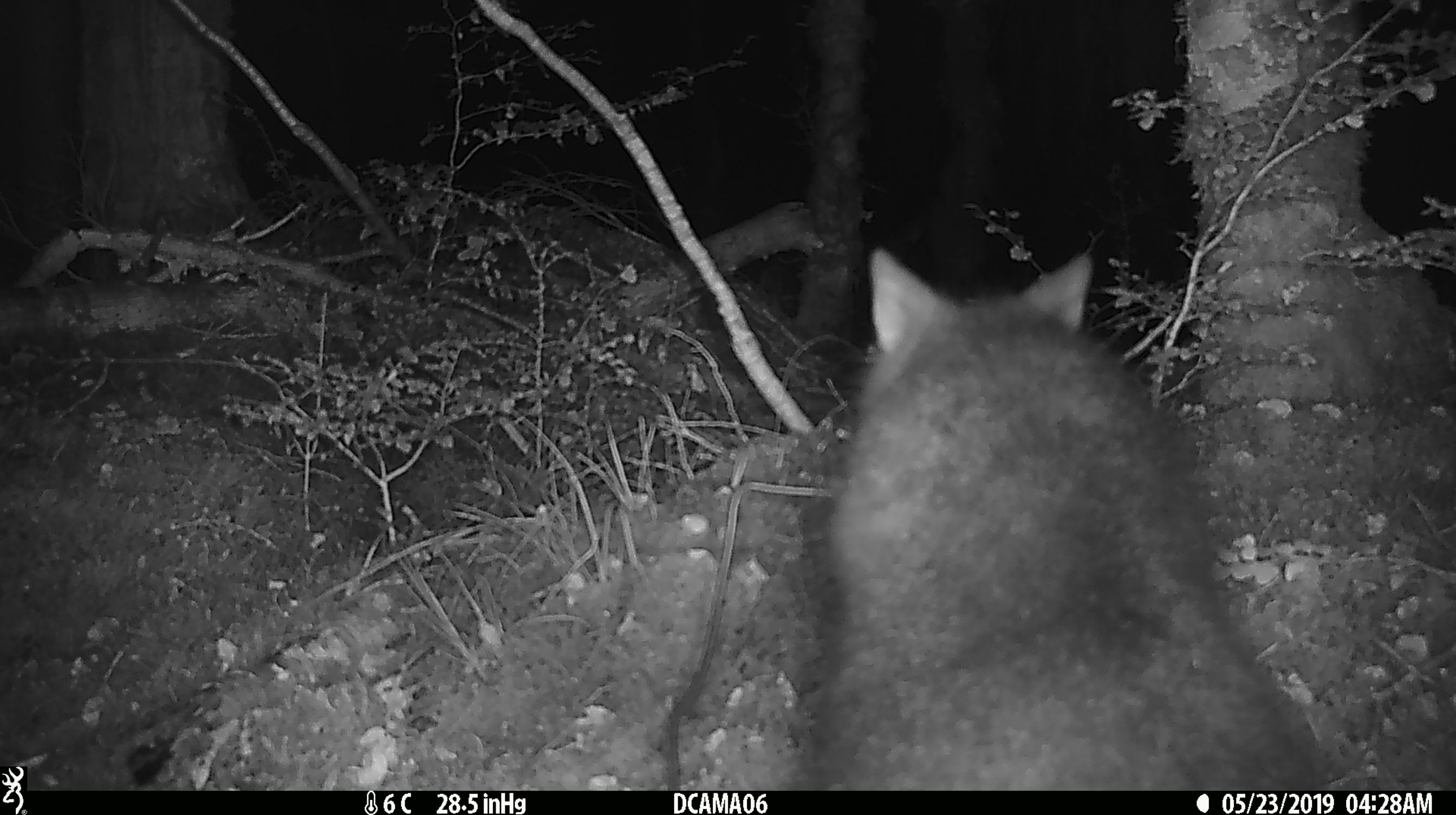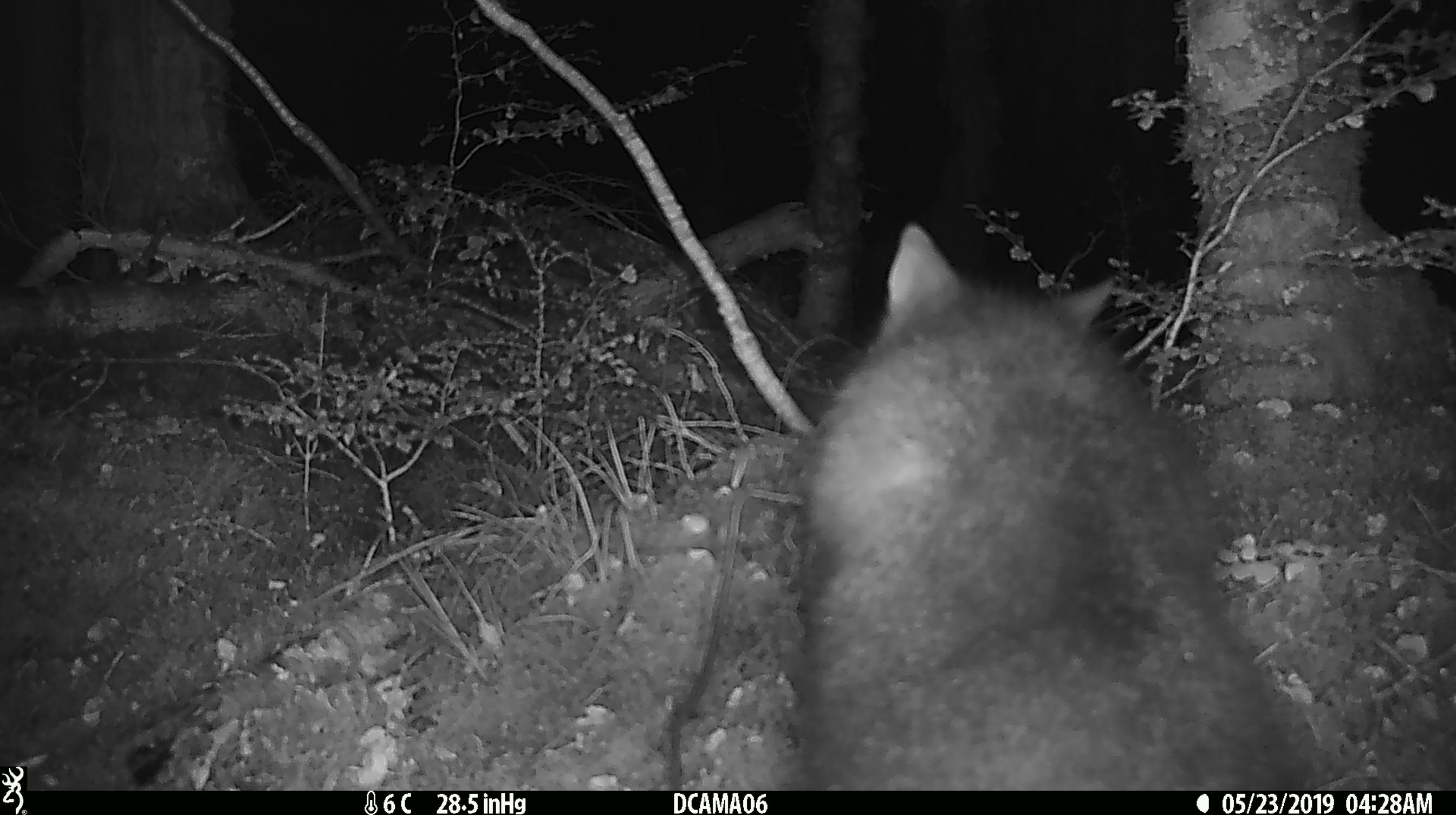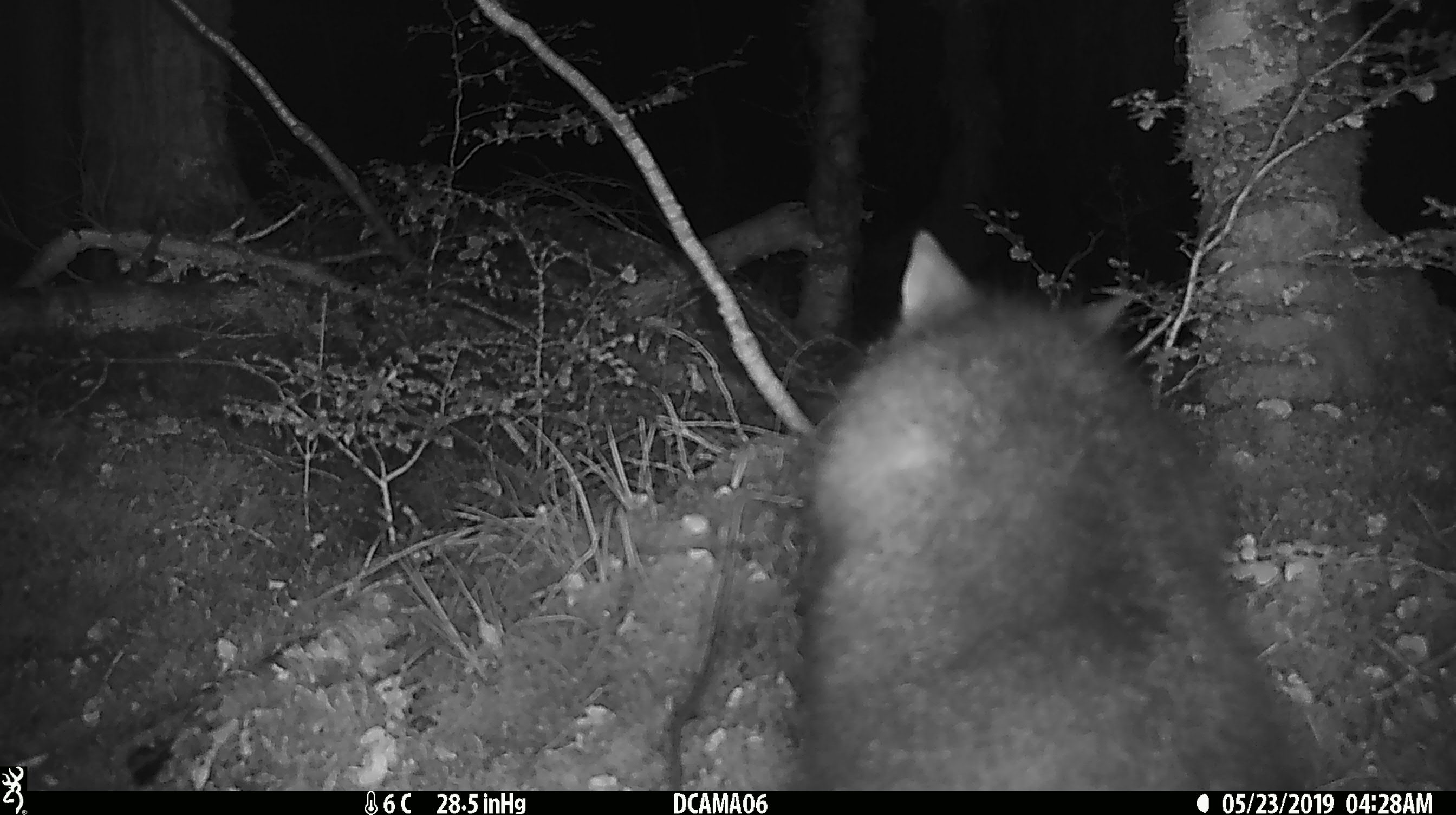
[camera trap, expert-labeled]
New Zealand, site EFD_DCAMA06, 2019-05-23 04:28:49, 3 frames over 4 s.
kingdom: Animalia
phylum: Chordata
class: Mammalia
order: Diprotodontia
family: Phalangeridae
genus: Trichosurus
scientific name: Trichosurus vulpecula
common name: common brushtail possum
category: possum